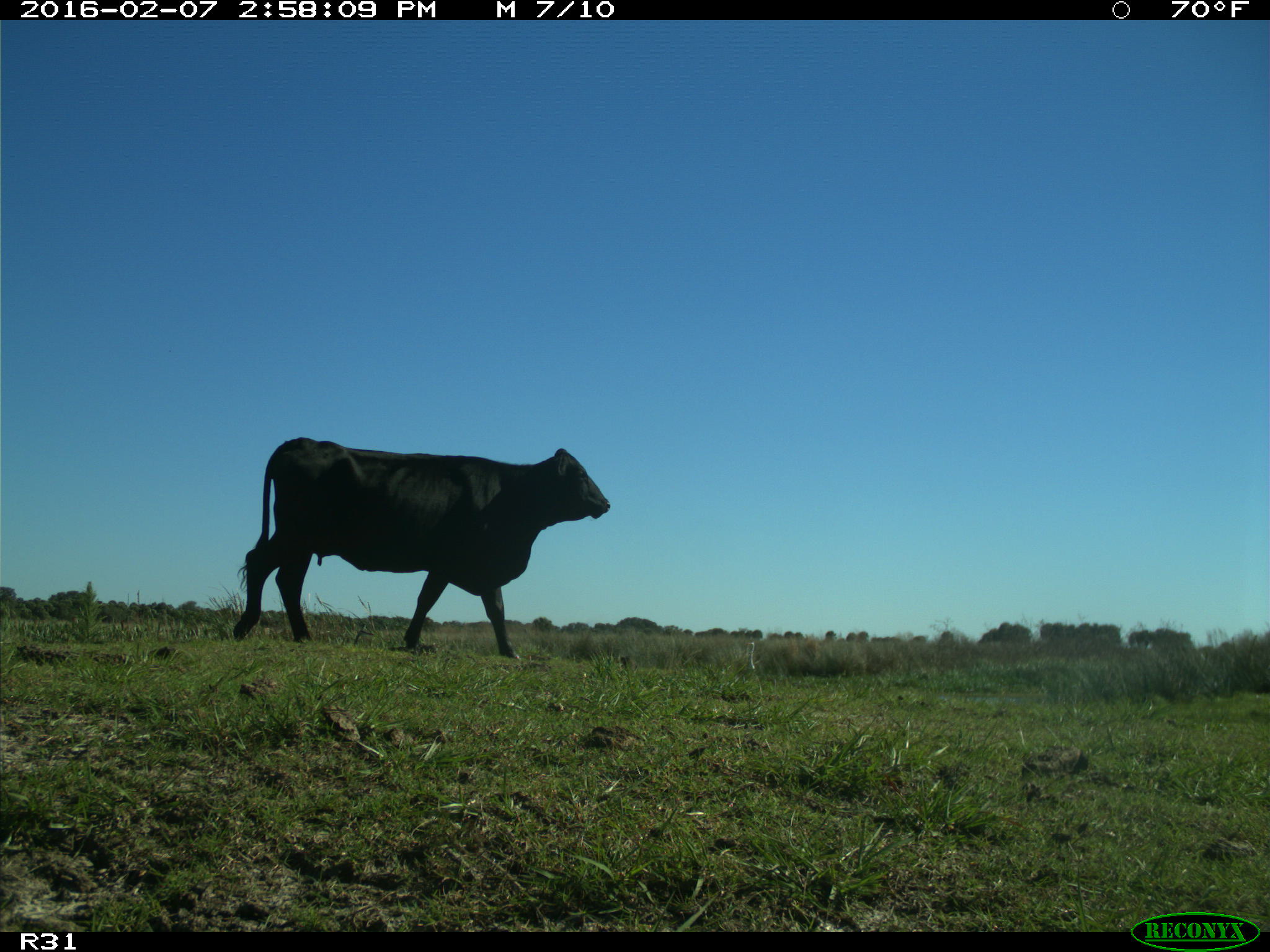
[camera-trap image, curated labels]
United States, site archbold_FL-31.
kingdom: Animalia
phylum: Chordata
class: Mammalia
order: Artiodactyla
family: Bovidae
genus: Bos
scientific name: Bos taurus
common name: domestic cow